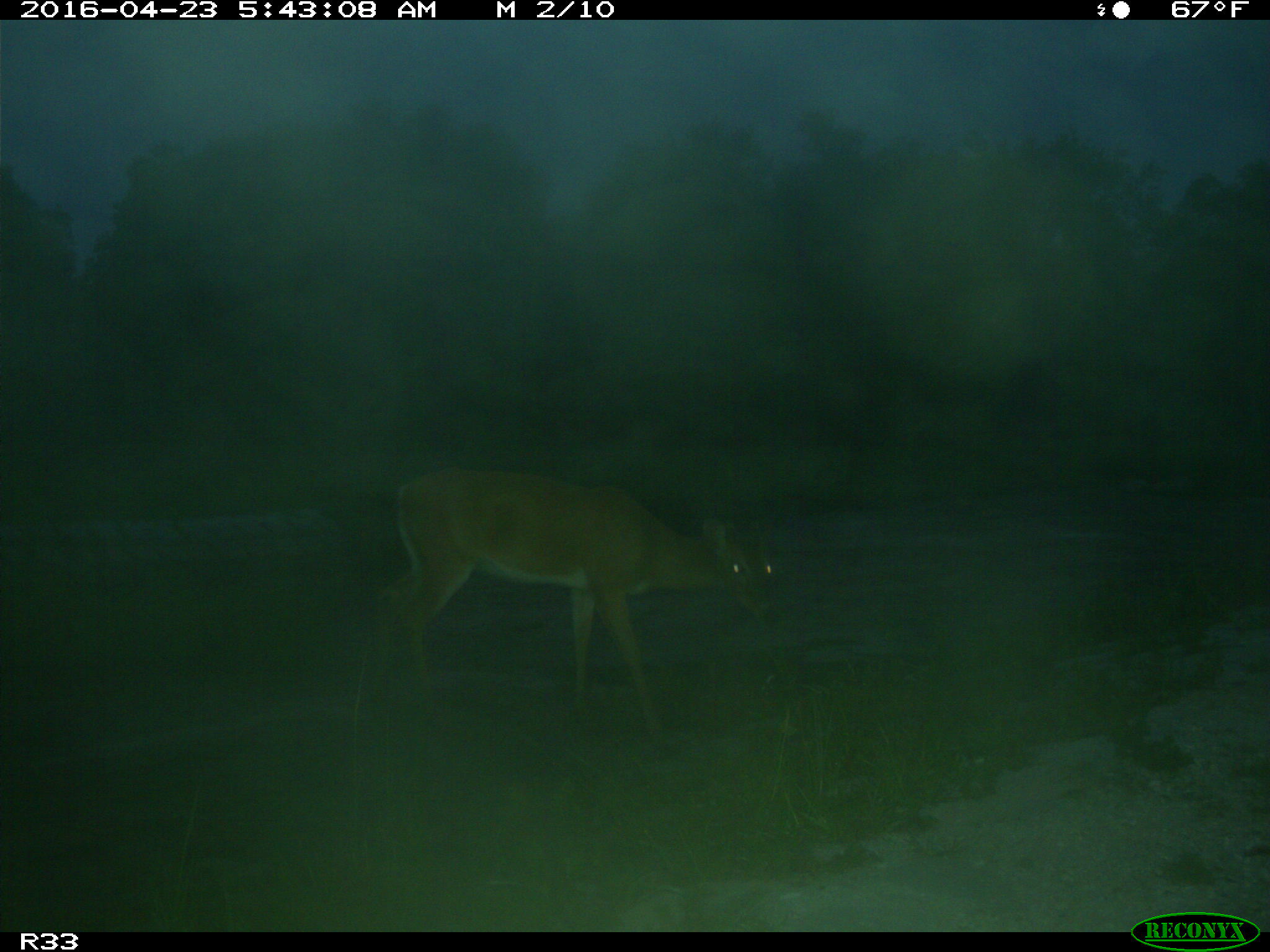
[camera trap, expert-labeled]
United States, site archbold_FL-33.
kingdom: Animalia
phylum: Chordata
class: Mammalia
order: Artiodactyla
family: Cervidae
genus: Odocoileus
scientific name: Odocoileus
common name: deer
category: unidentified deer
Unidentified deer (deer) (Odocoileus).